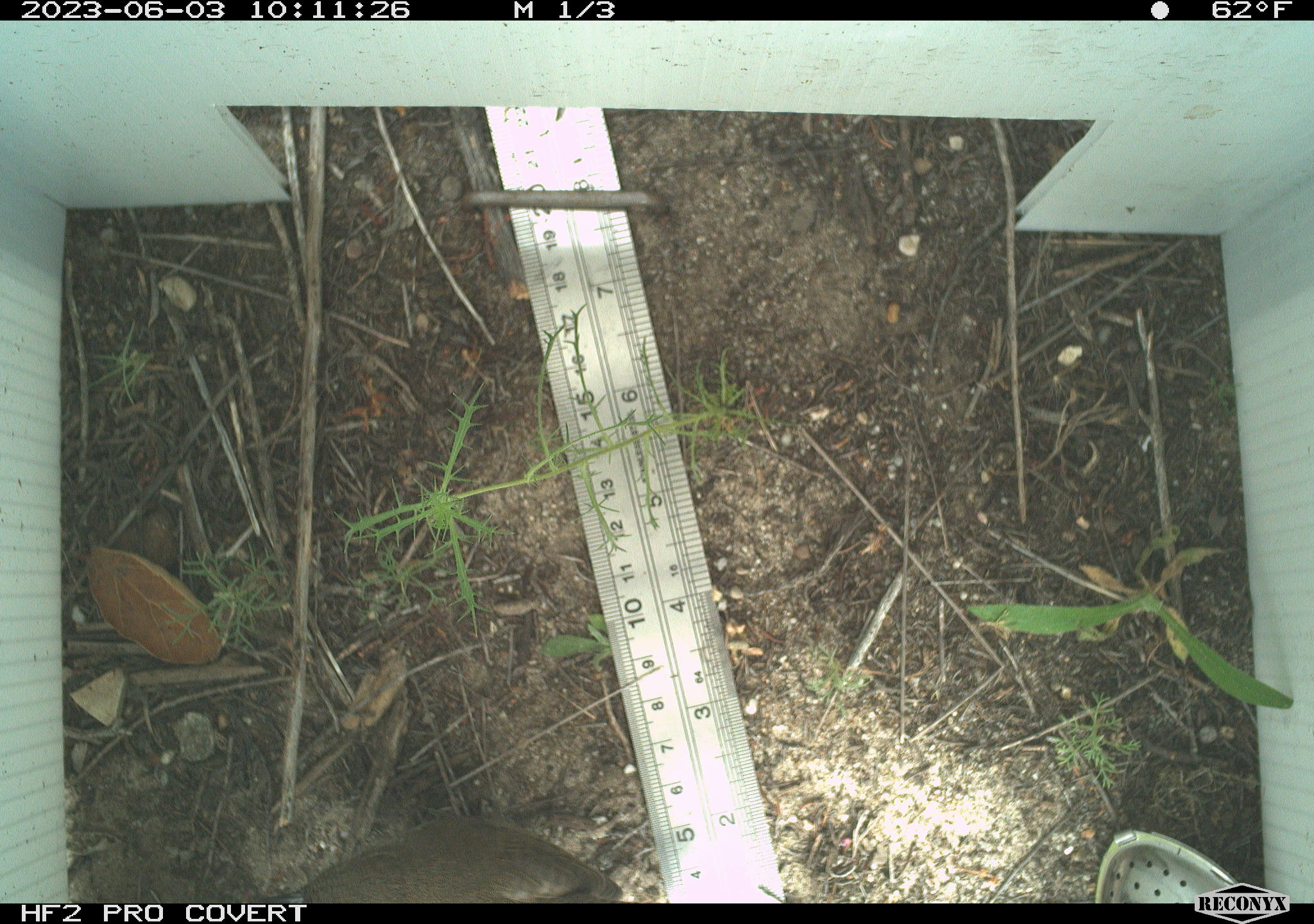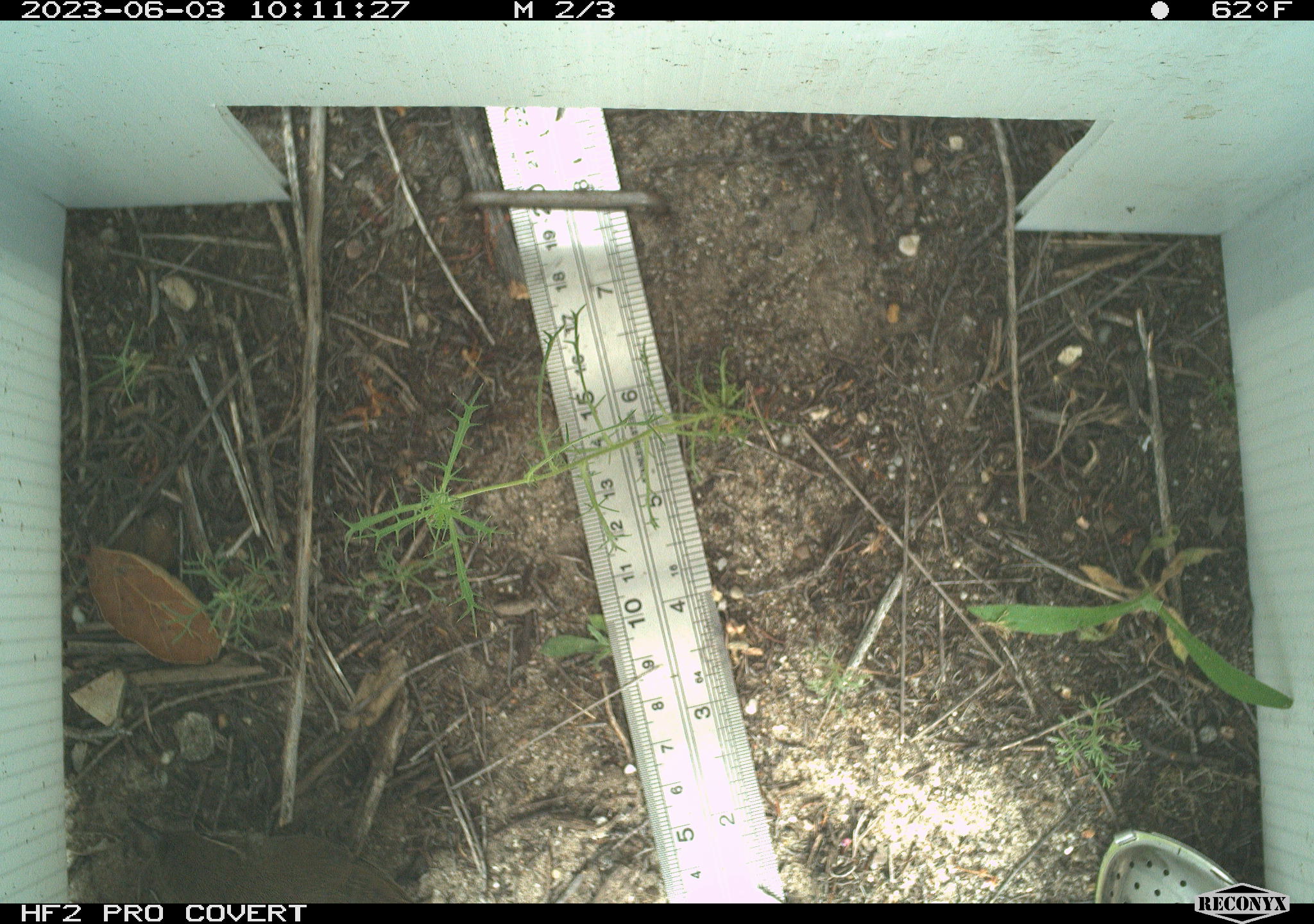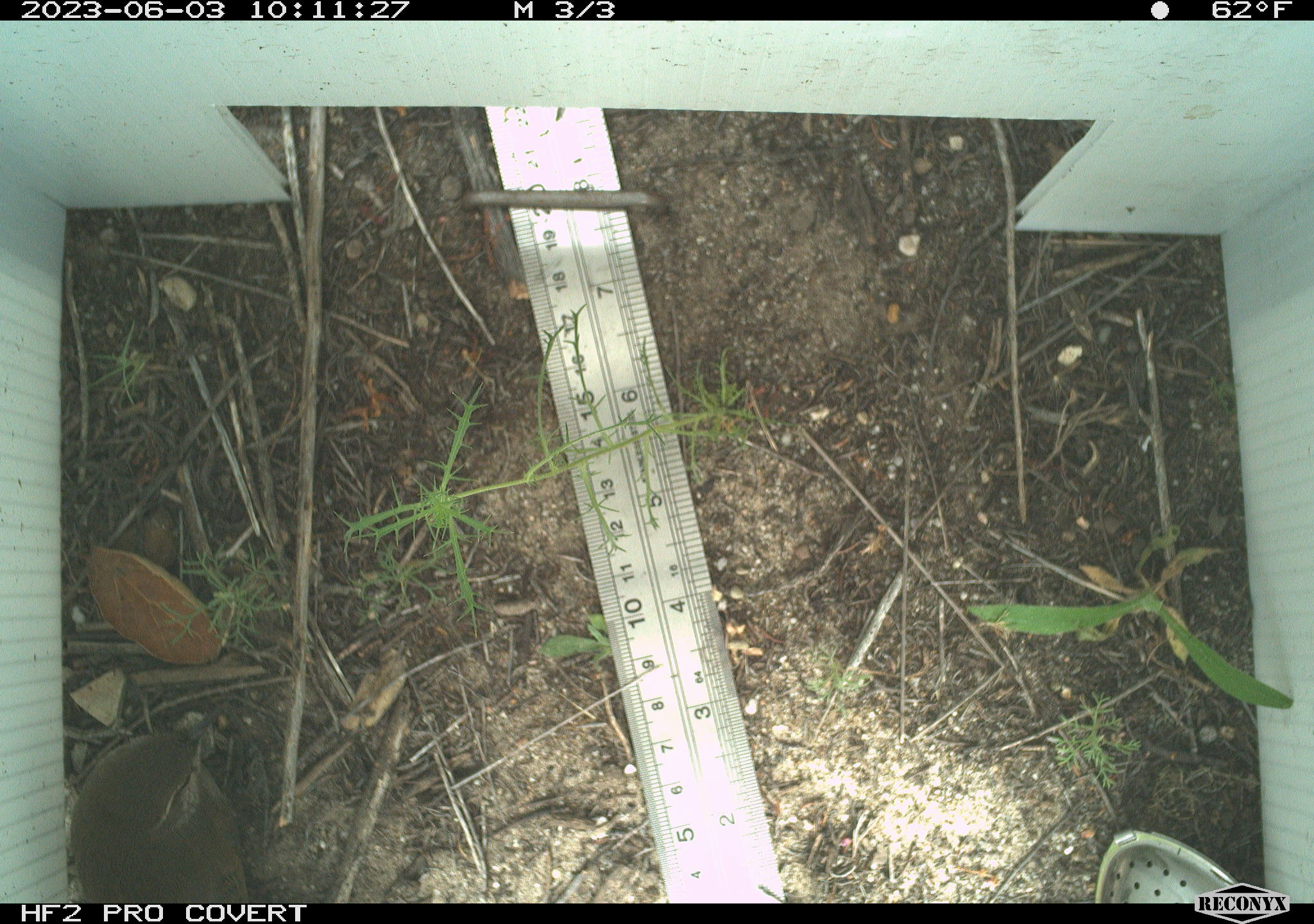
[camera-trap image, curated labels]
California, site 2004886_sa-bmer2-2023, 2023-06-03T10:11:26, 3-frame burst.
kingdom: Animalia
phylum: Chordata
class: Aves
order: Passeriformes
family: Troglodytidae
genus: Thryomanes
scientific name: Thryomanes bewickii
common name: bewick's wren